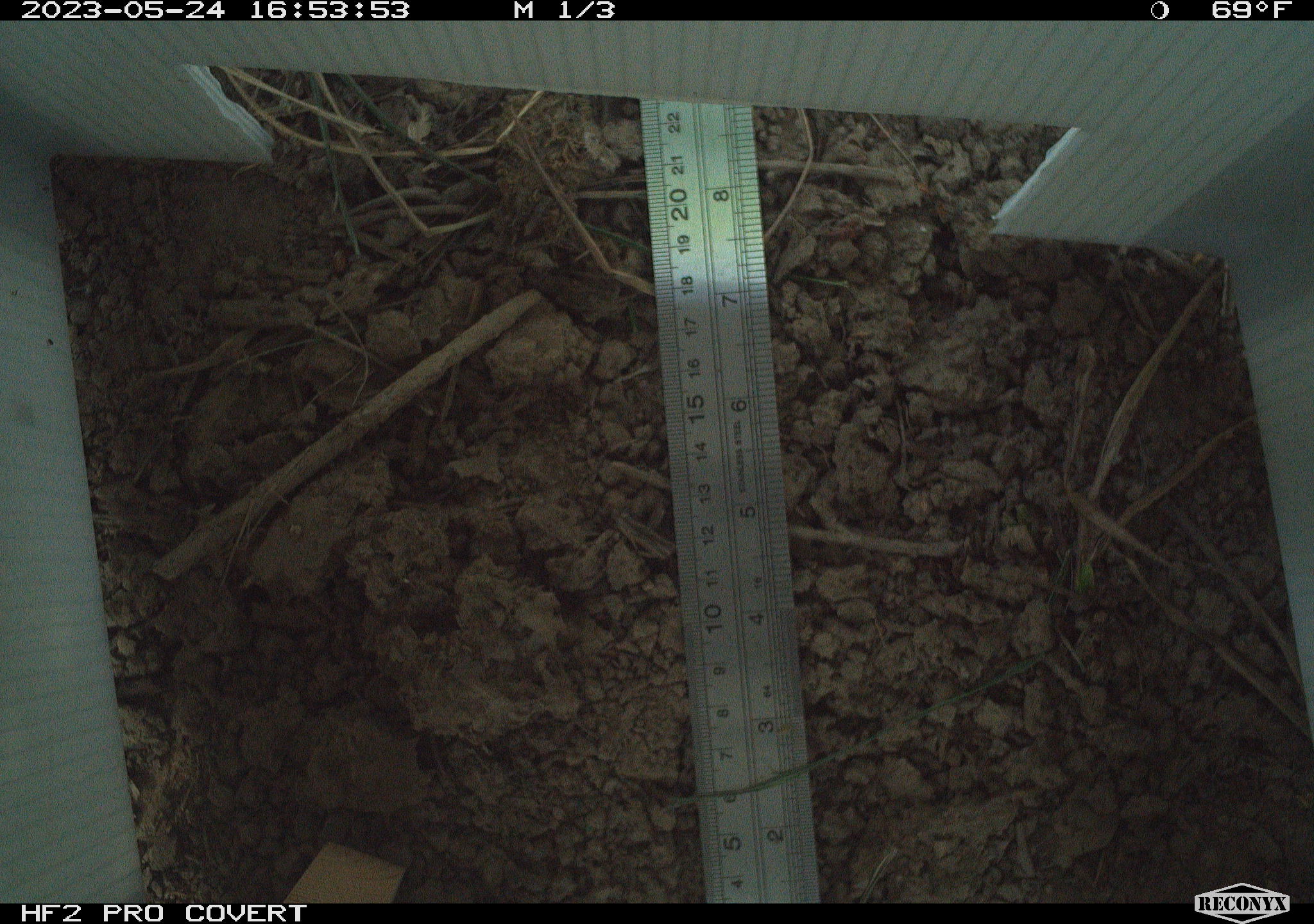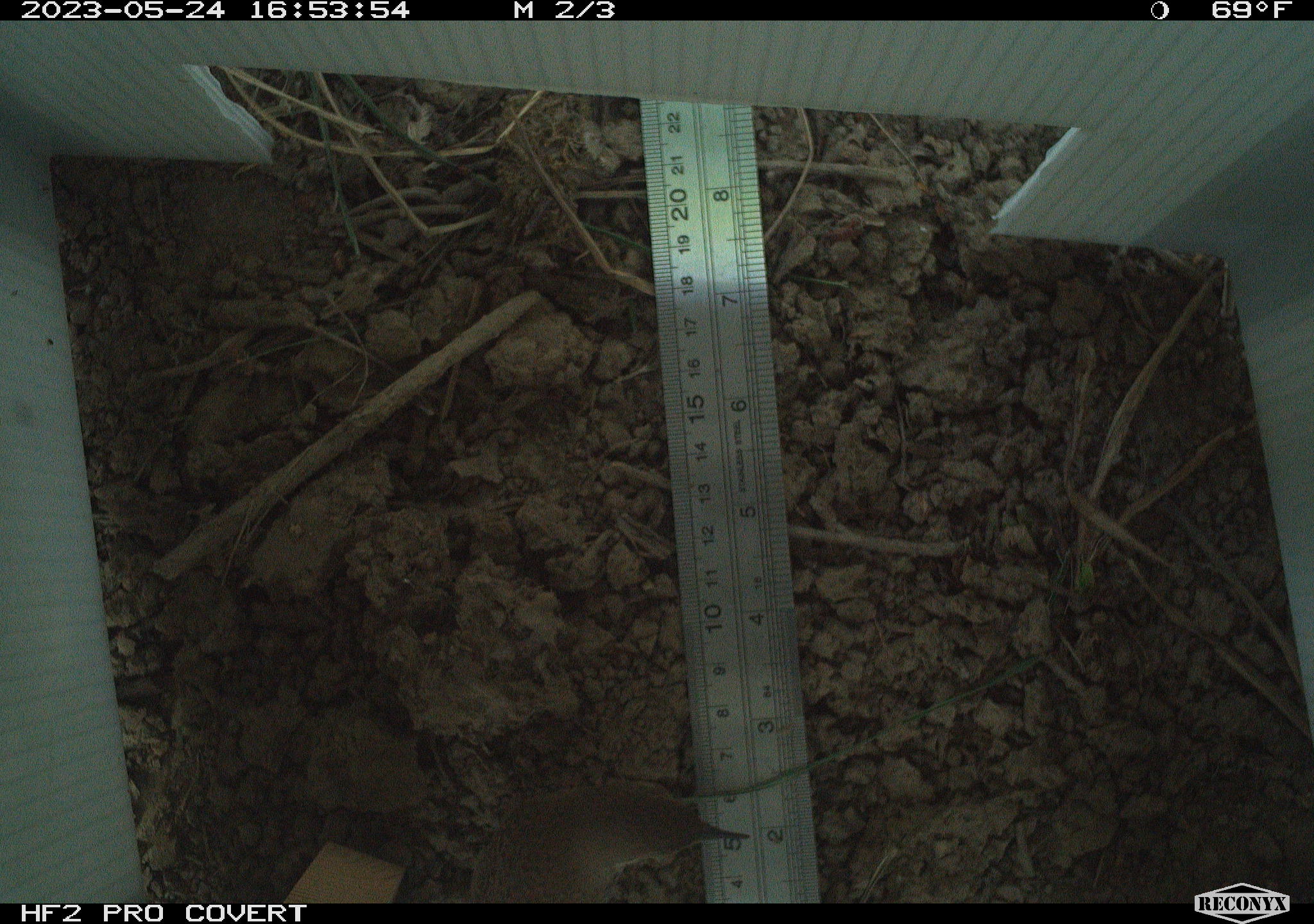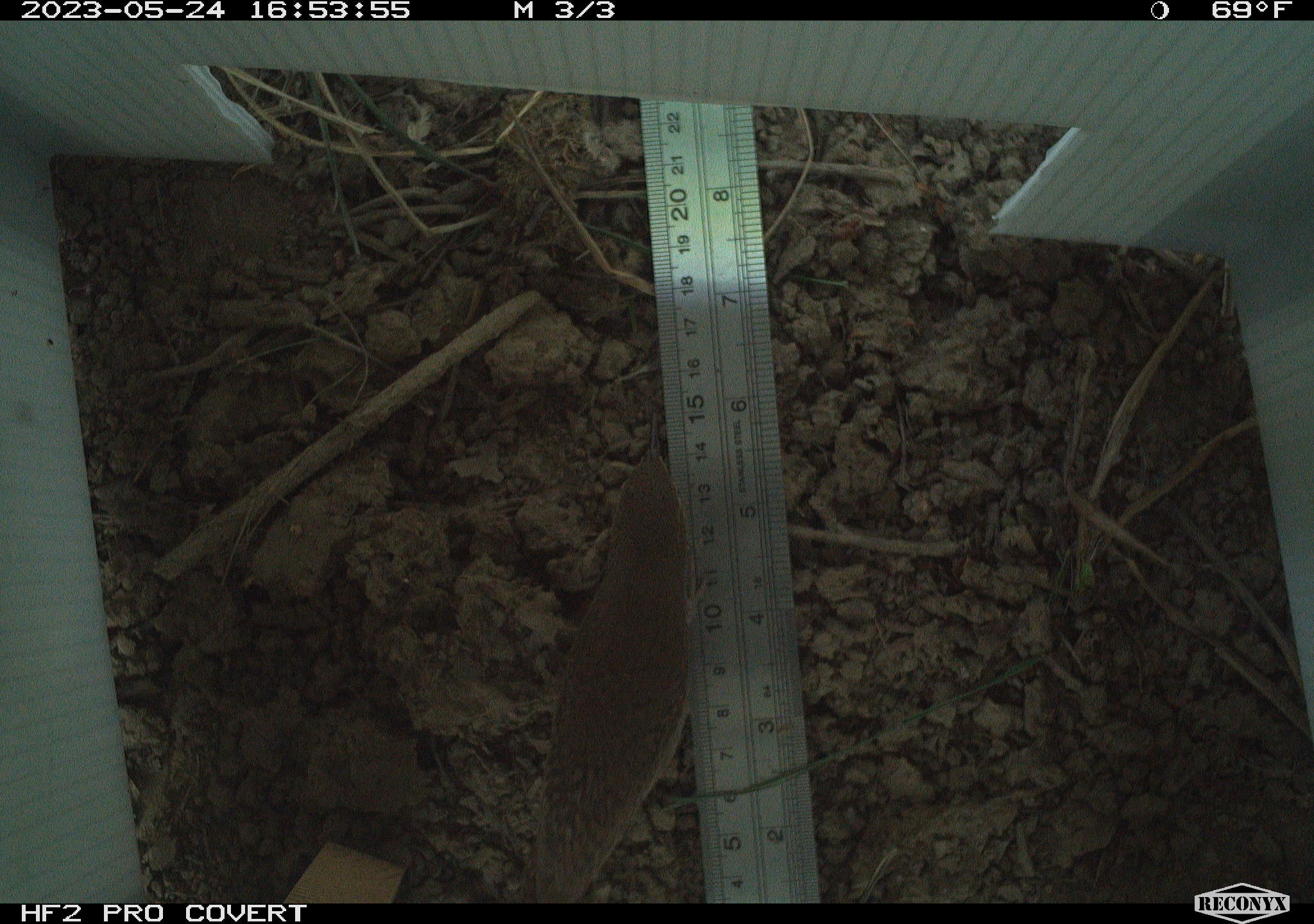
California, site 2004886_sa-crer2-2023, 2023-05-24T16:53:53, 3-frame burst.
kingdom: Animalia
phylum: Chordata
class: Aves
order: Passeriformes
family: Troglodytidae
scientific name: Troglodytidae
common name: wren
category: troglodytidae family